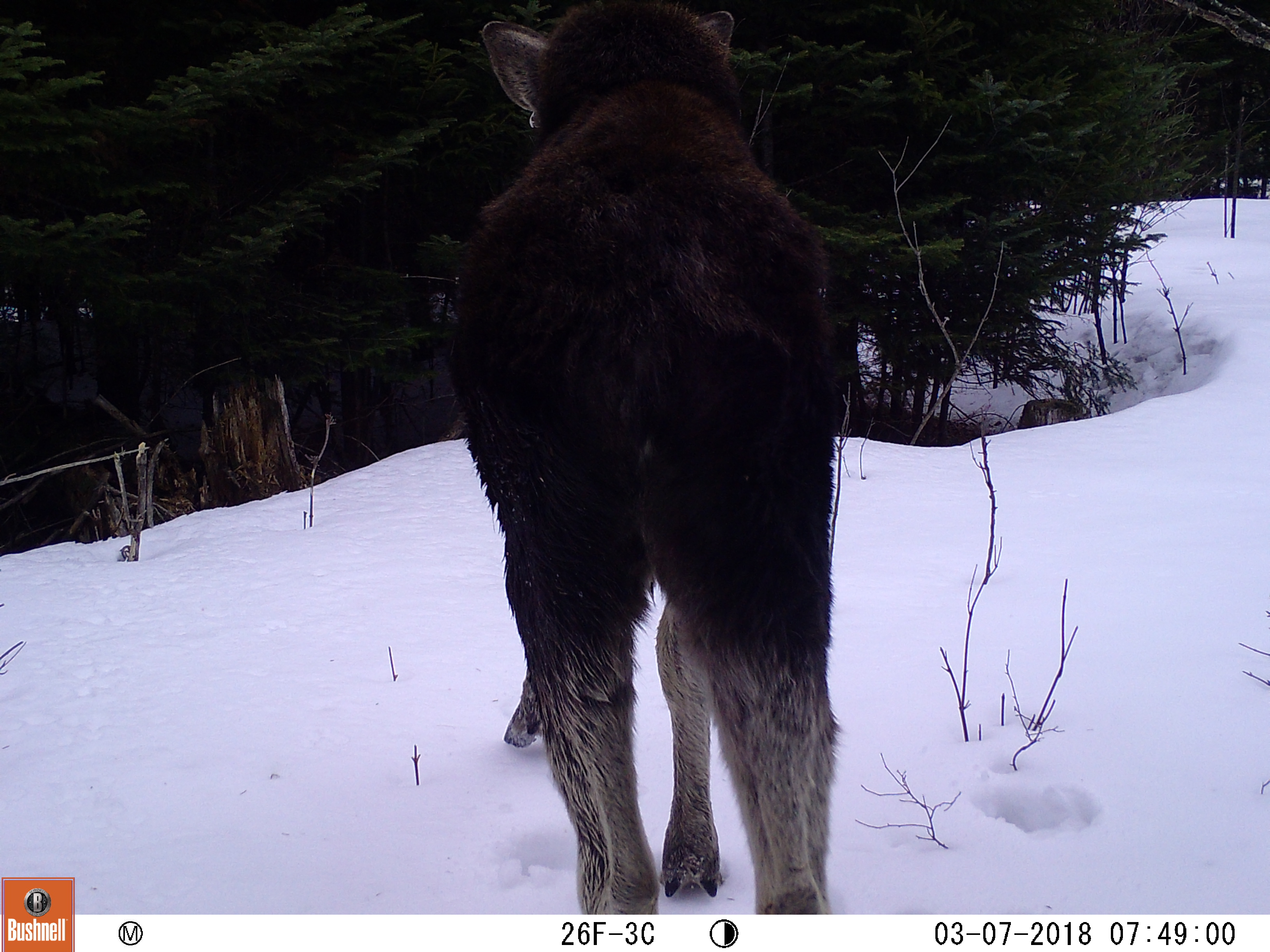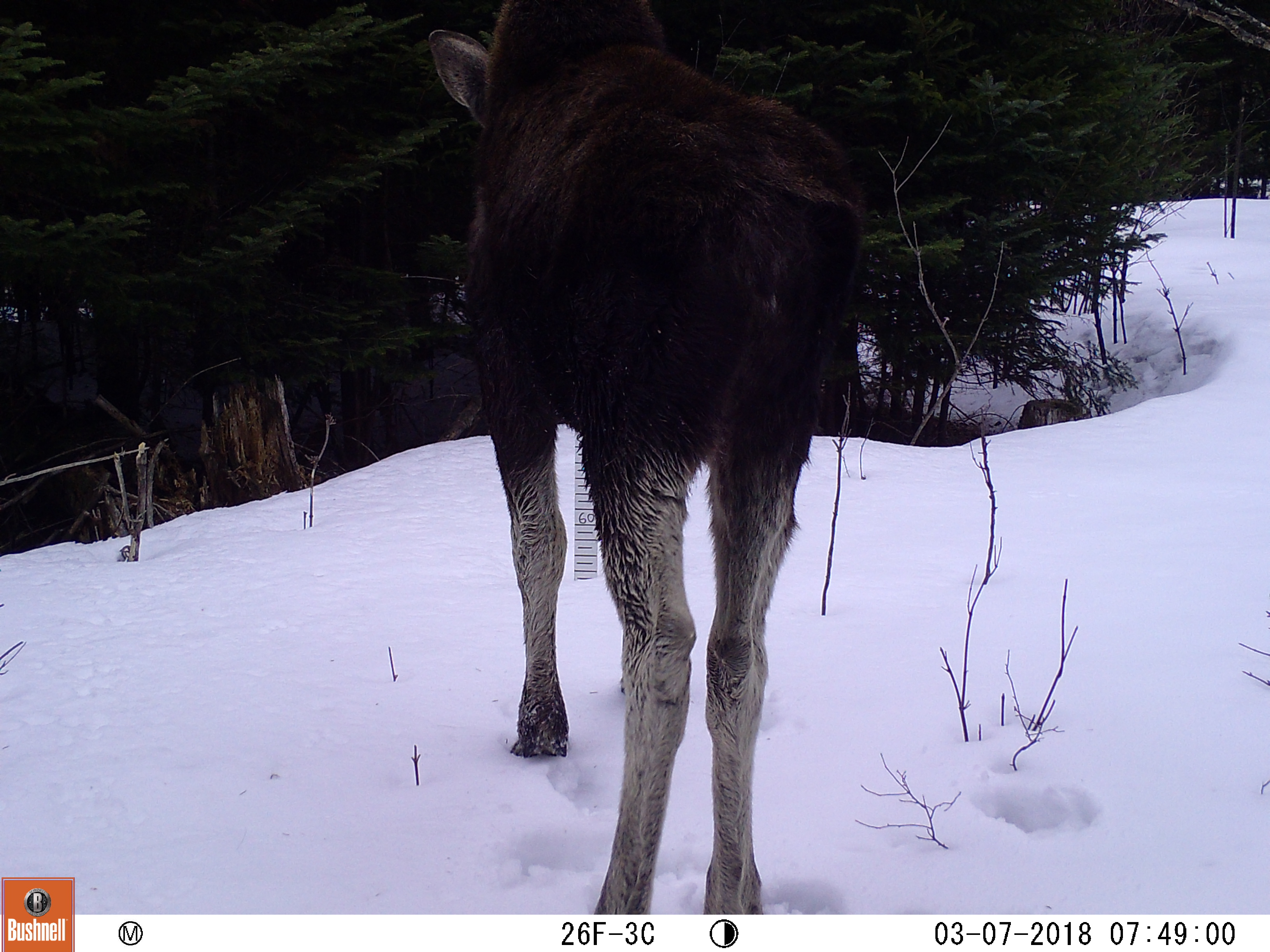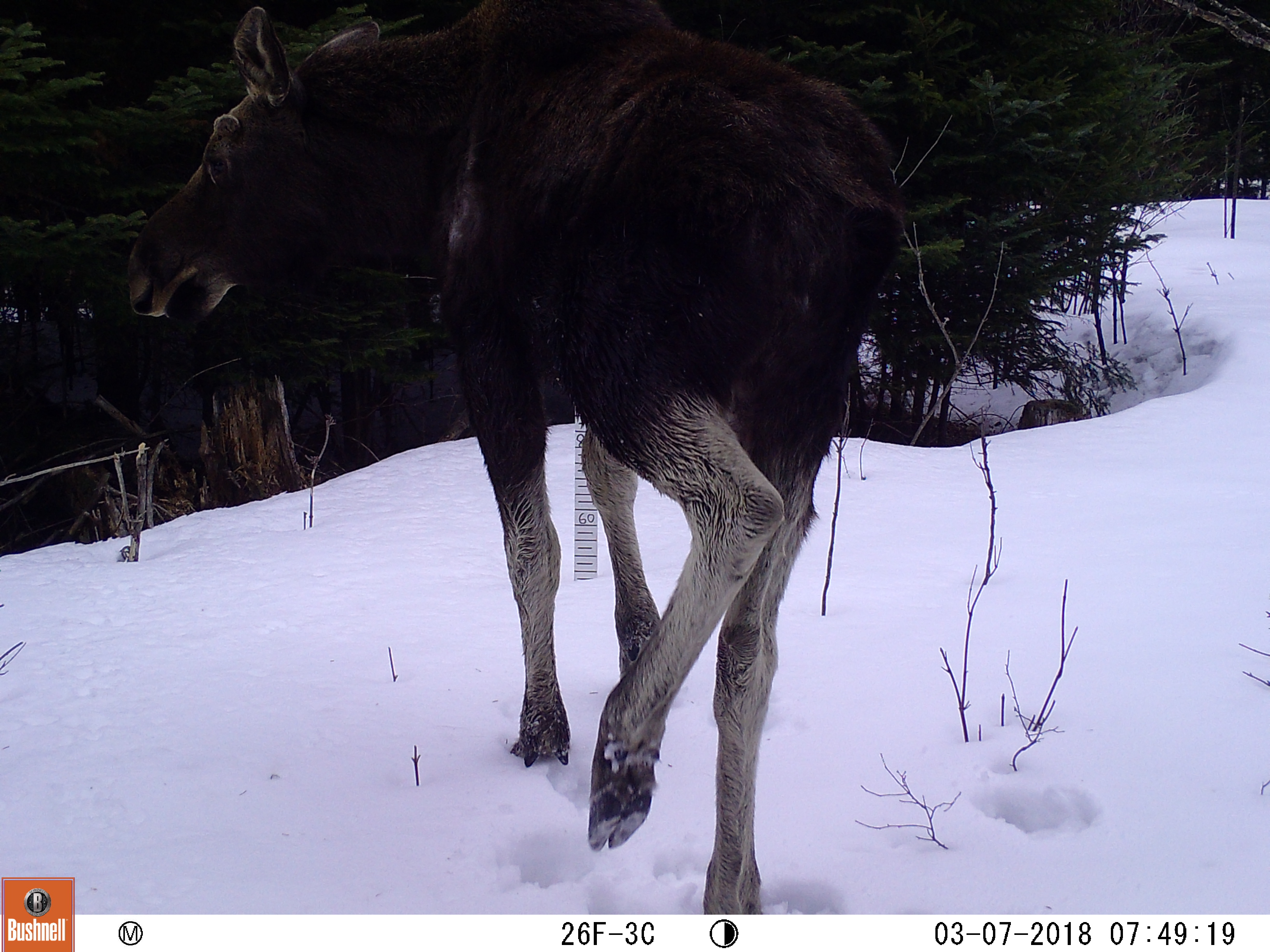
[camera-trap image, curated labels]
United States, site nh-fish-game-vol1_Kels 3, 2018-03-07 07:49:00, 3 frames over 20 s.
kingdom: Animalia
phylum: Chordata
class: Mammalia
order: Artiodactyla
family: Cervidae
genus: Alces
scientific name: Alces alces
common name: moose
Moose (Alces alces).